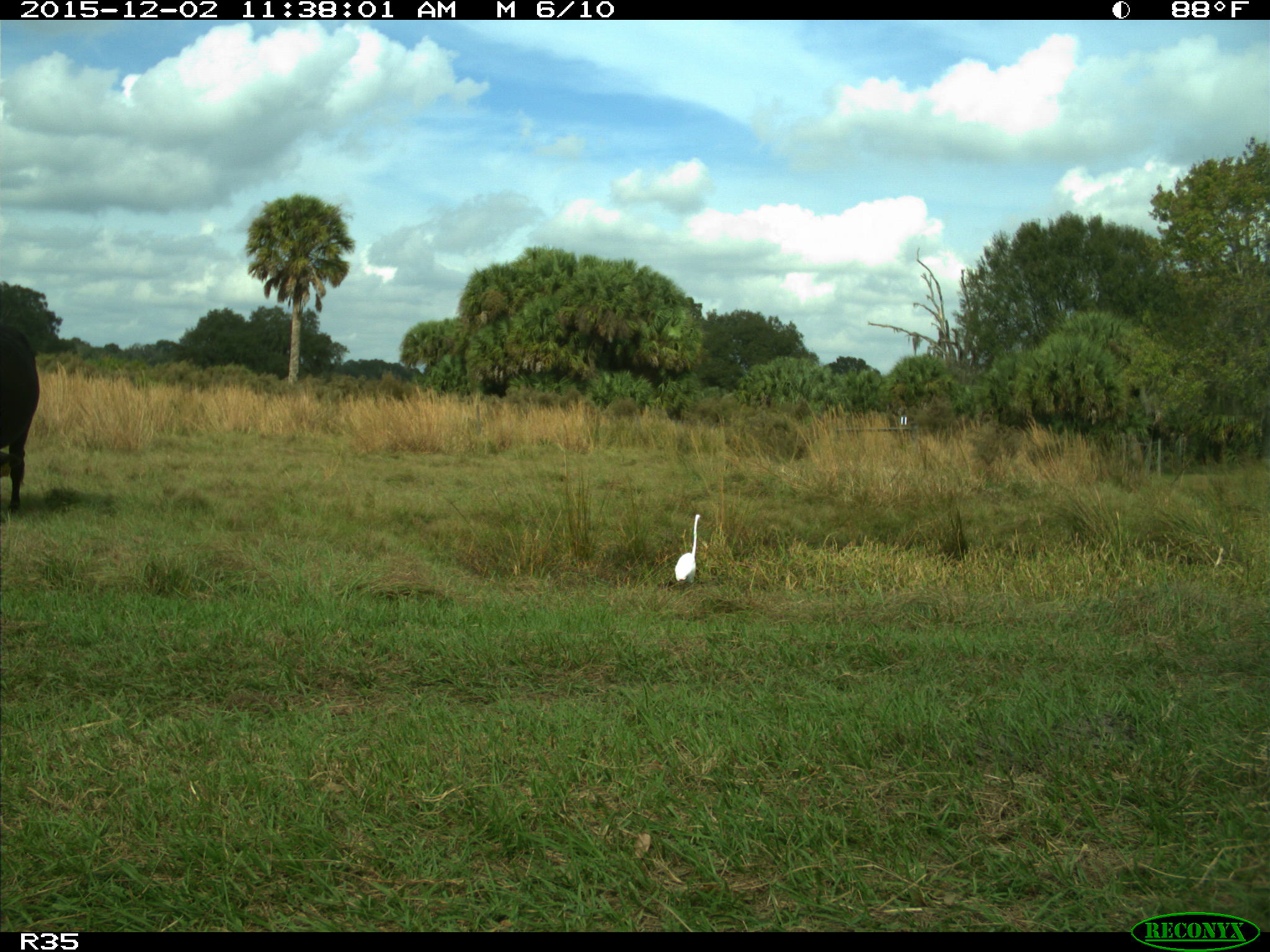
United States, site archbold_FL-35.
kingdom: Animalia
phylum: Chordata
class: Mammalia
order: Artiodactyla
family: Bovidae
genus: Bos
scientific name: Bos taurus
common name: domestic cow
Bos taurus (domestic cow).